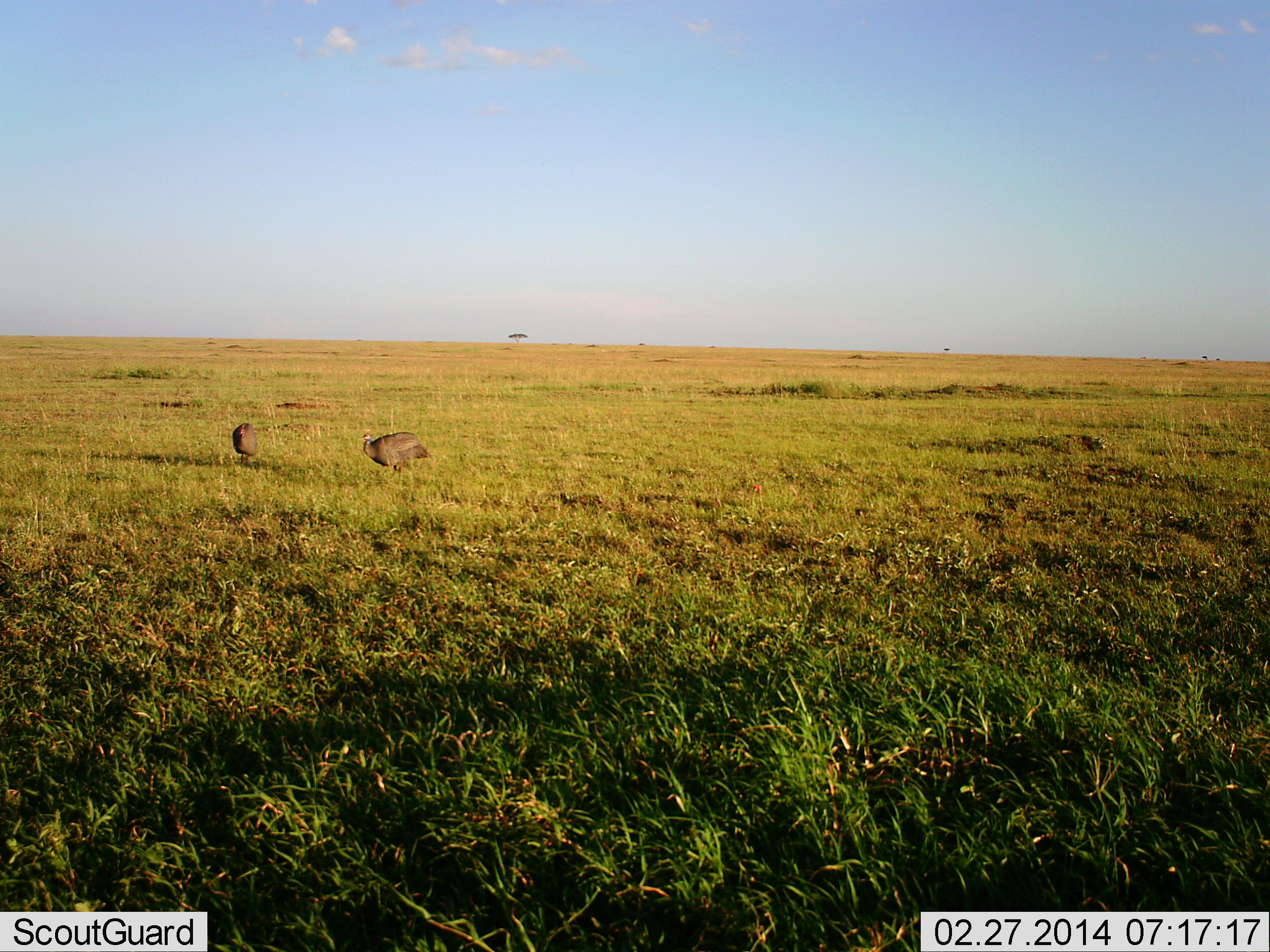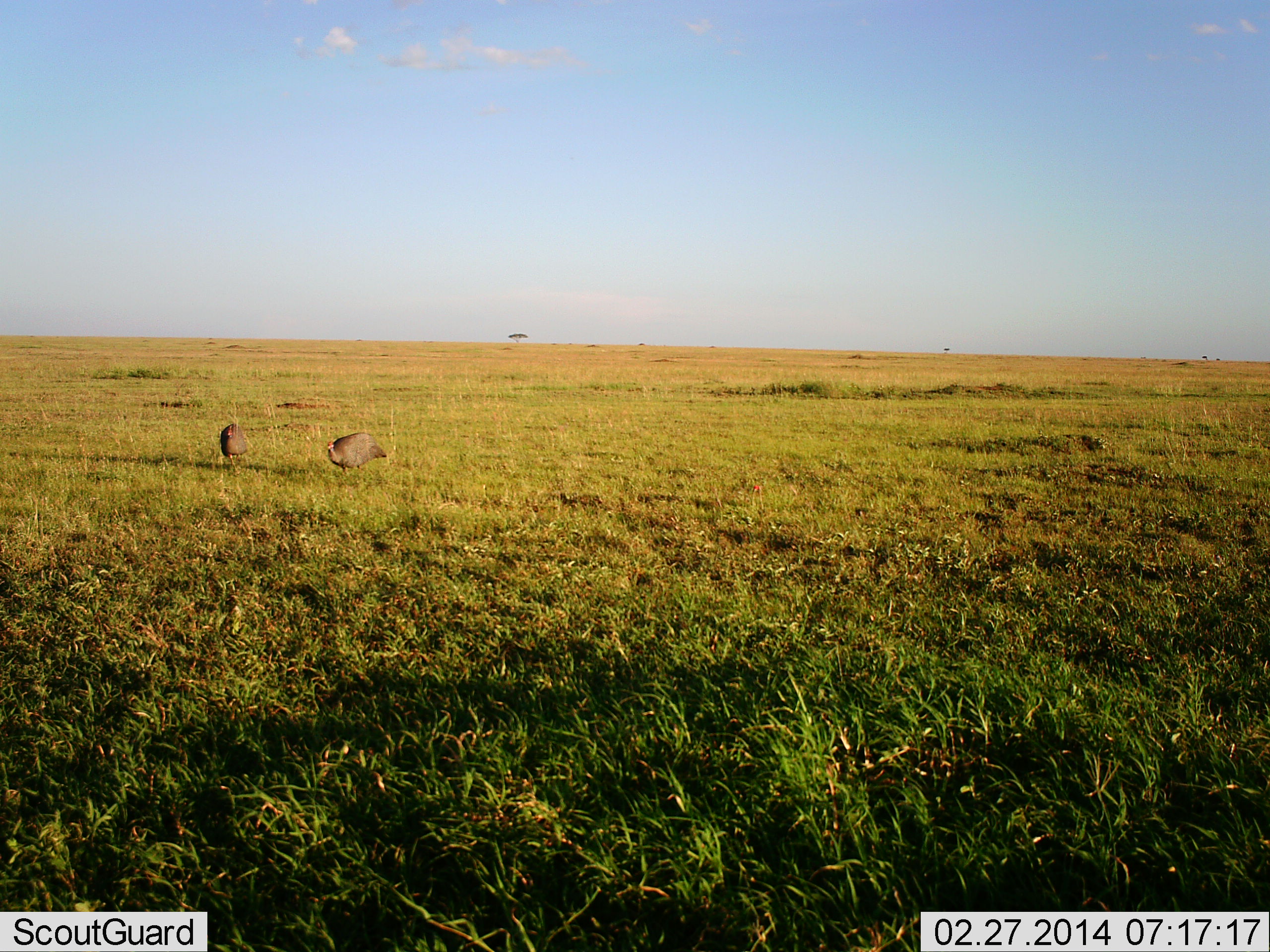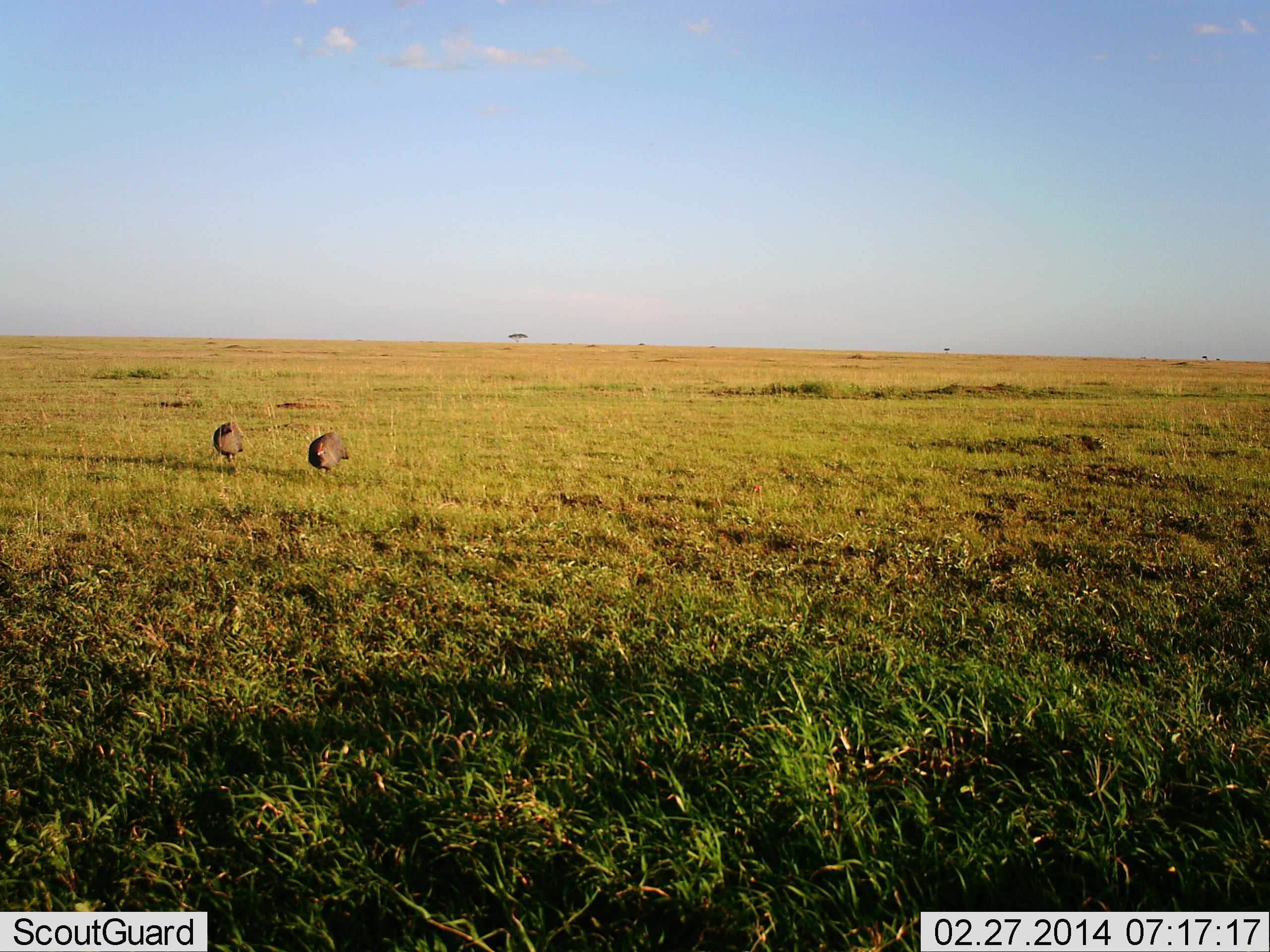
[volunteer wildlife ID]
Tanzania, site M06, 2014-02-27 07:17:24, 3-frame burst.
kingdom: Animalia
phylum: Chordata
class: Aves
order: Galliformes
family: Numididae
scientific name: Numididae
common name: guinea fowl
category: guineafowl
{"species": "guineafowl (guinea fowl) (Numididae)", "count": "2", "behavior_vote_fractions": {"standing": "30%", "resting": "0%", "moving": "70%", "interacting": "0%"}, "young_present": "0%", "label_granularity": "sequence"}